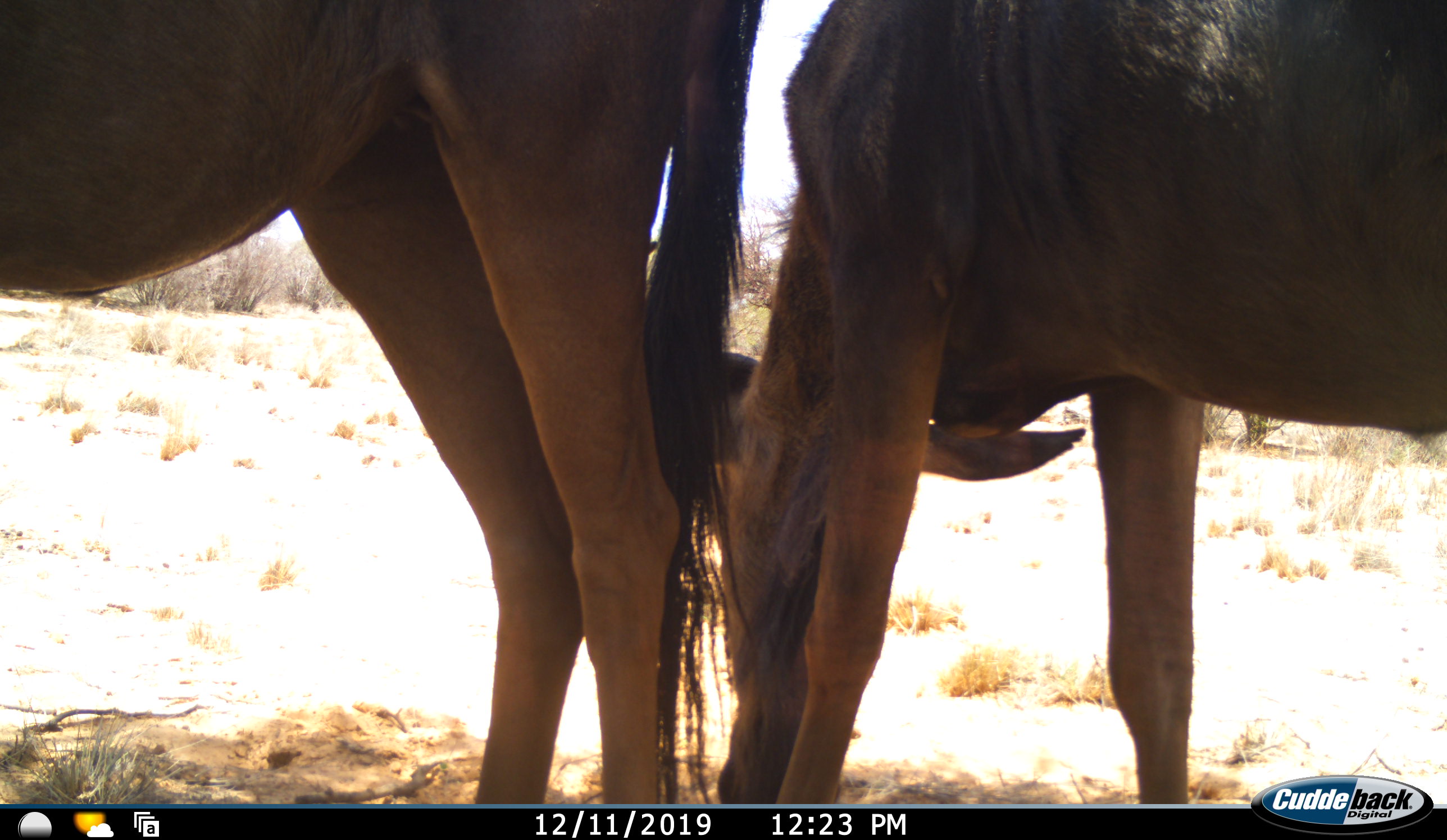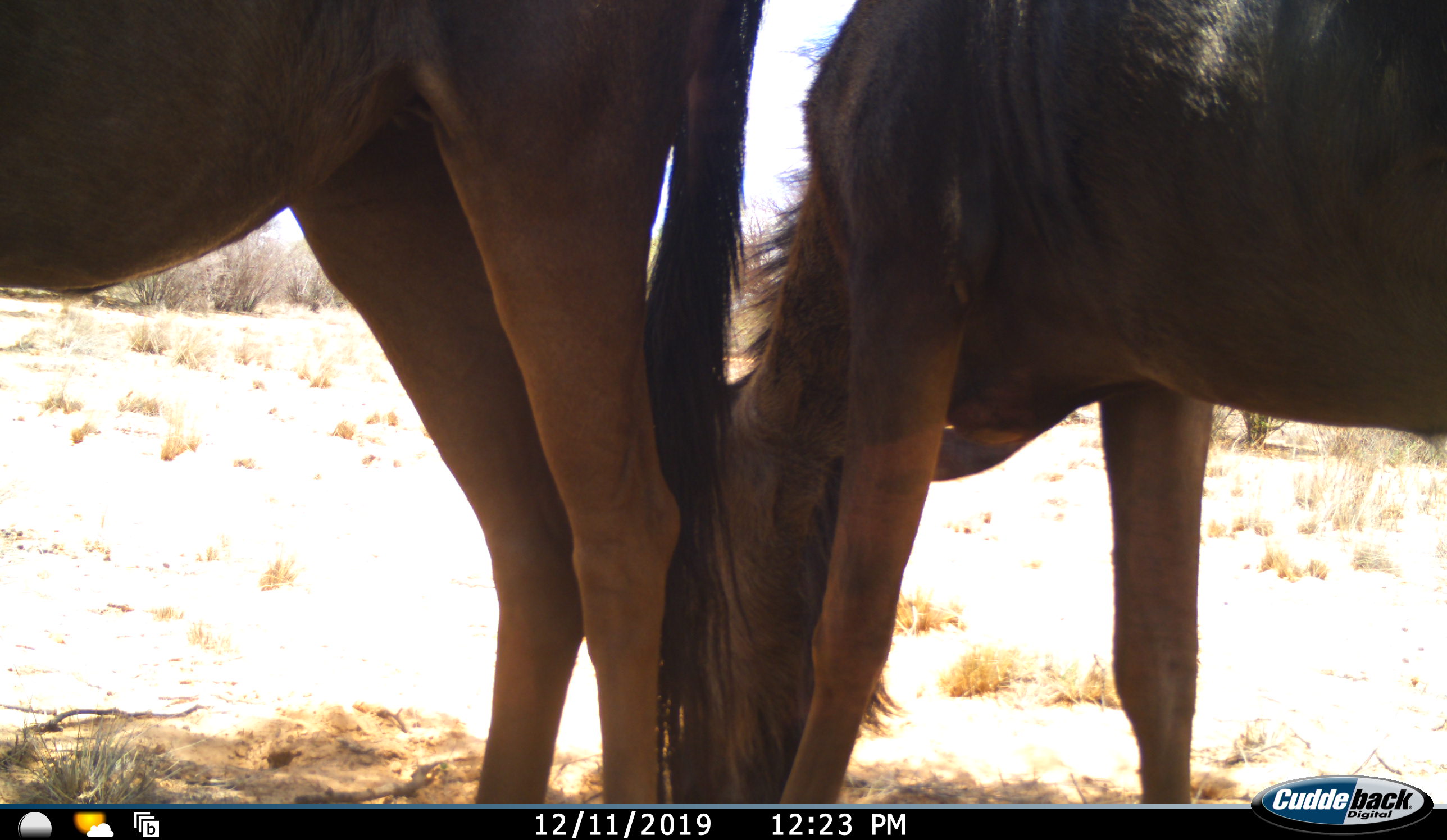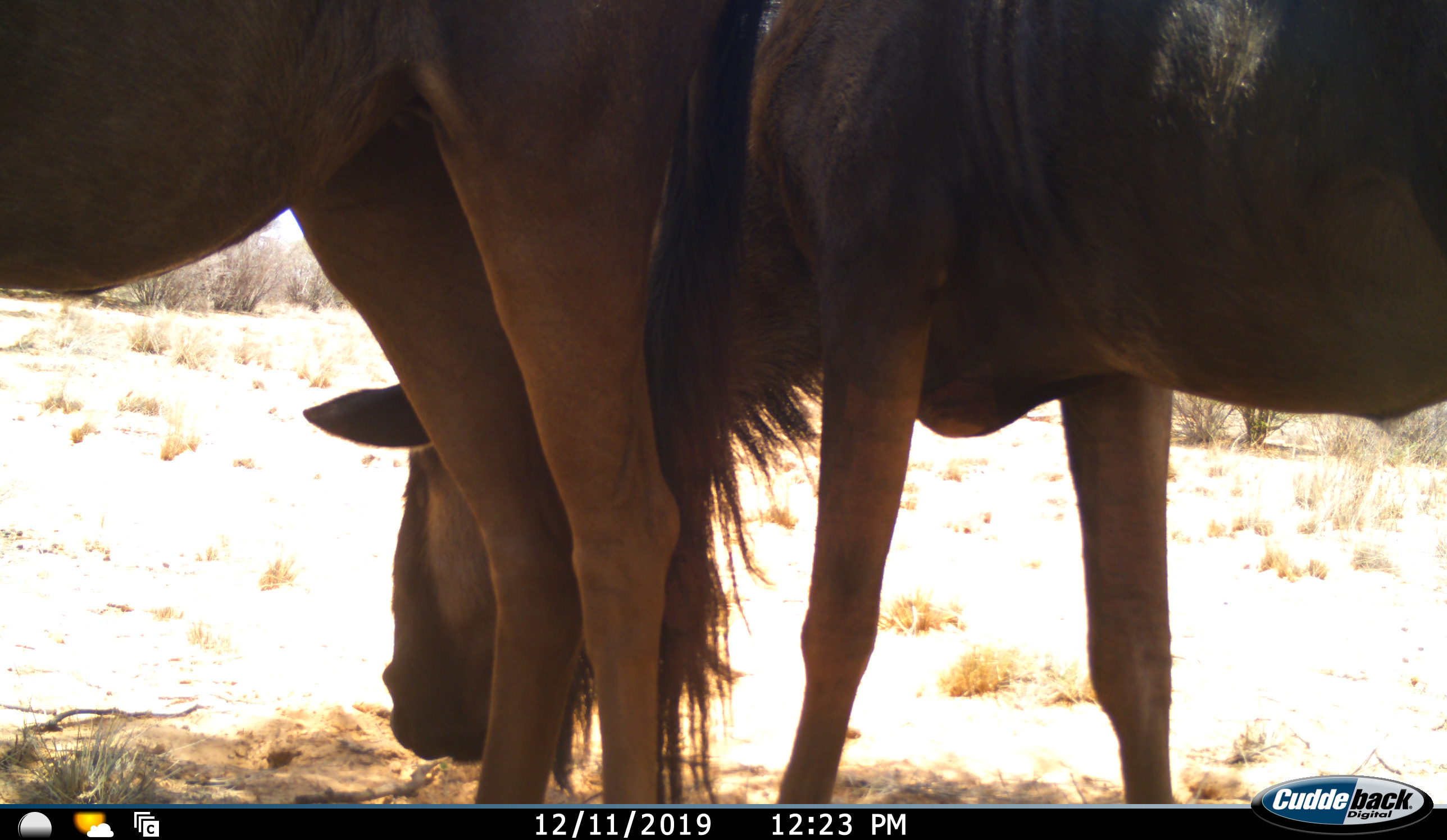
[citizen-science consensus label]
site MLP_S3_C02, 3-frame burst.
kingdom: Animalia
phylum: Chordata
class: Mammalia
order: Artiodactyla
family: Bovidae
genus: Connochaetes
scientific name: Connochaetes taurinus taurinus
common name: blue wildebeest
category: wildebeestblue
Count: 2.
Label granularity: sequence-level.